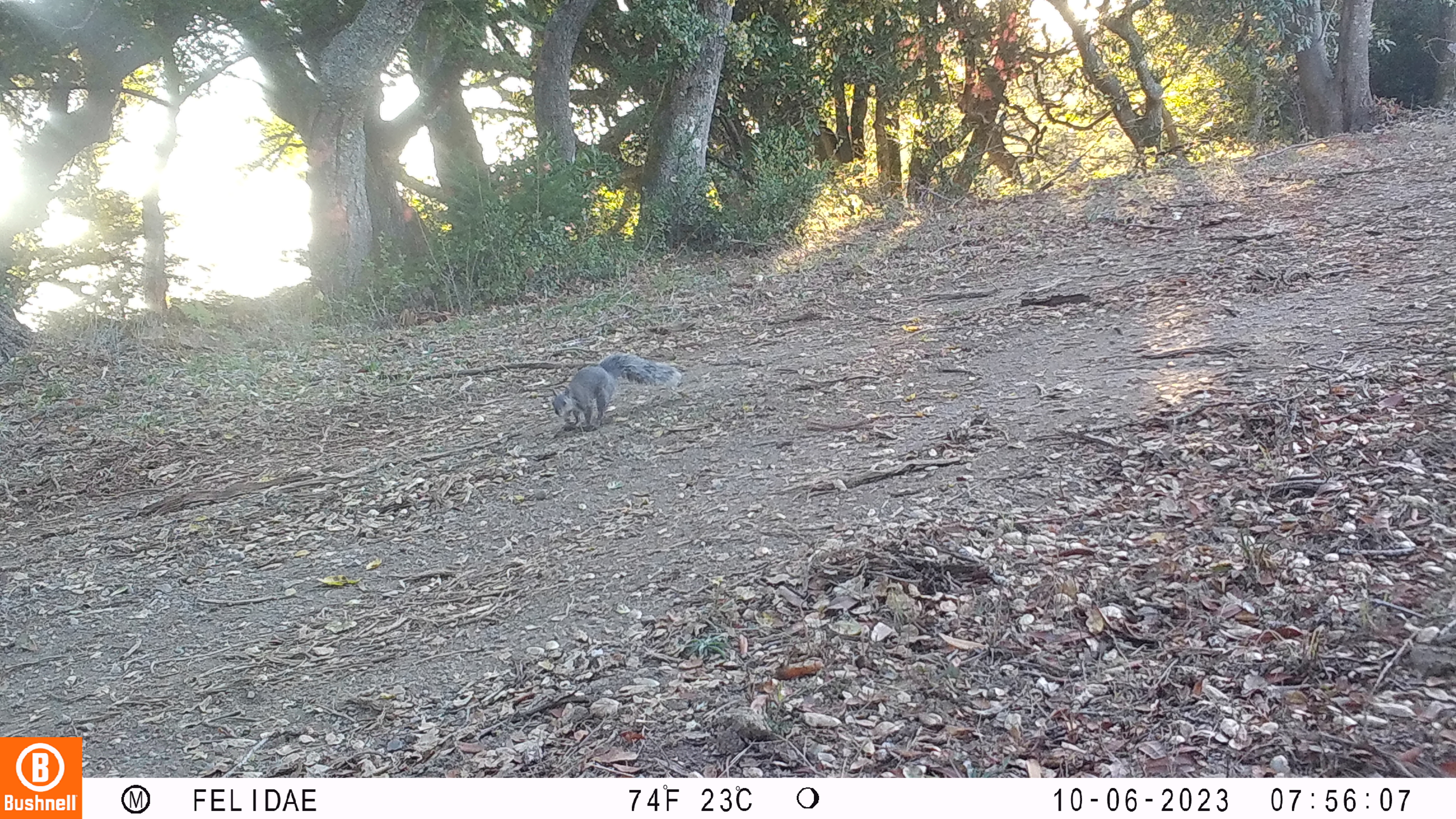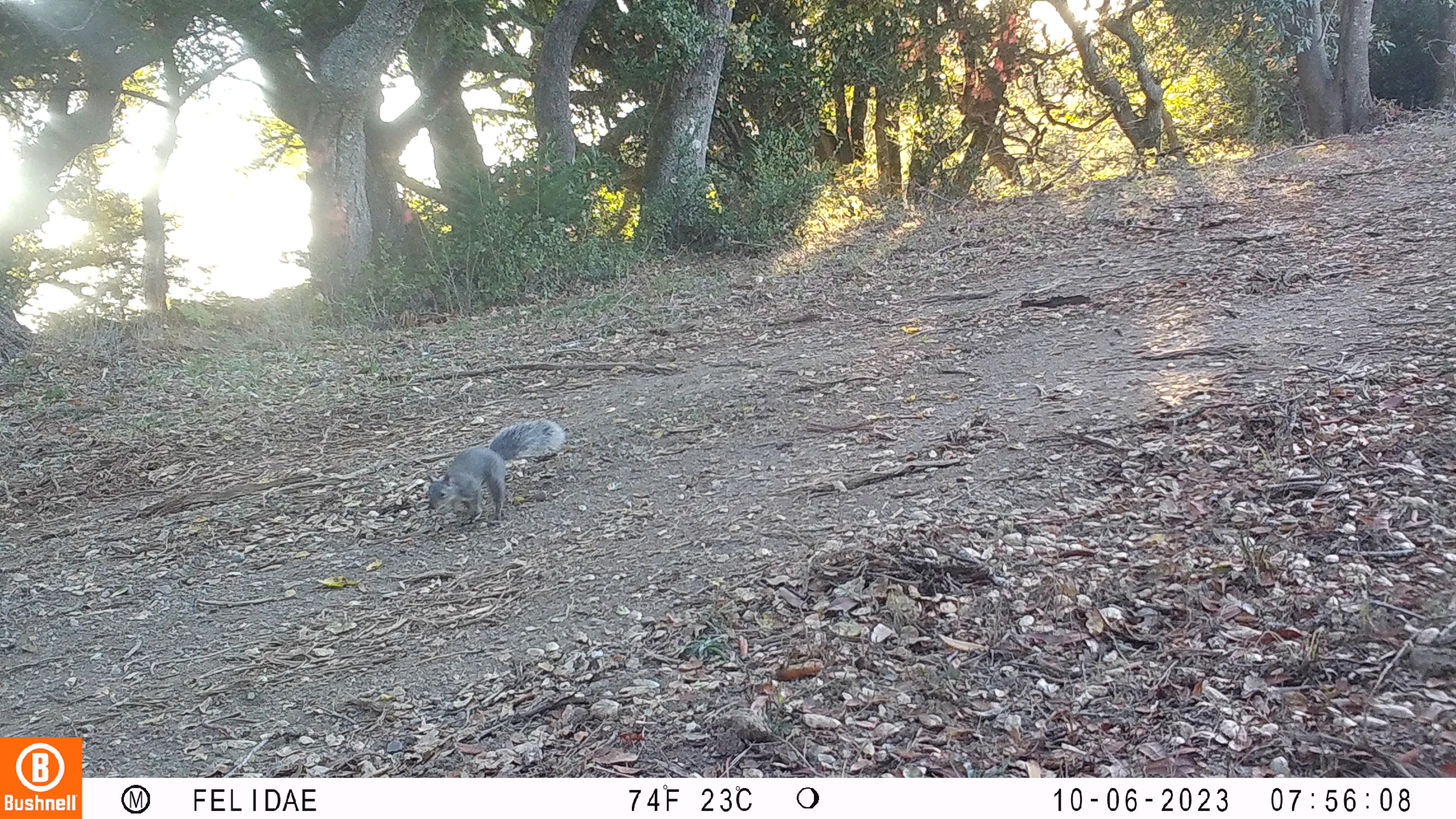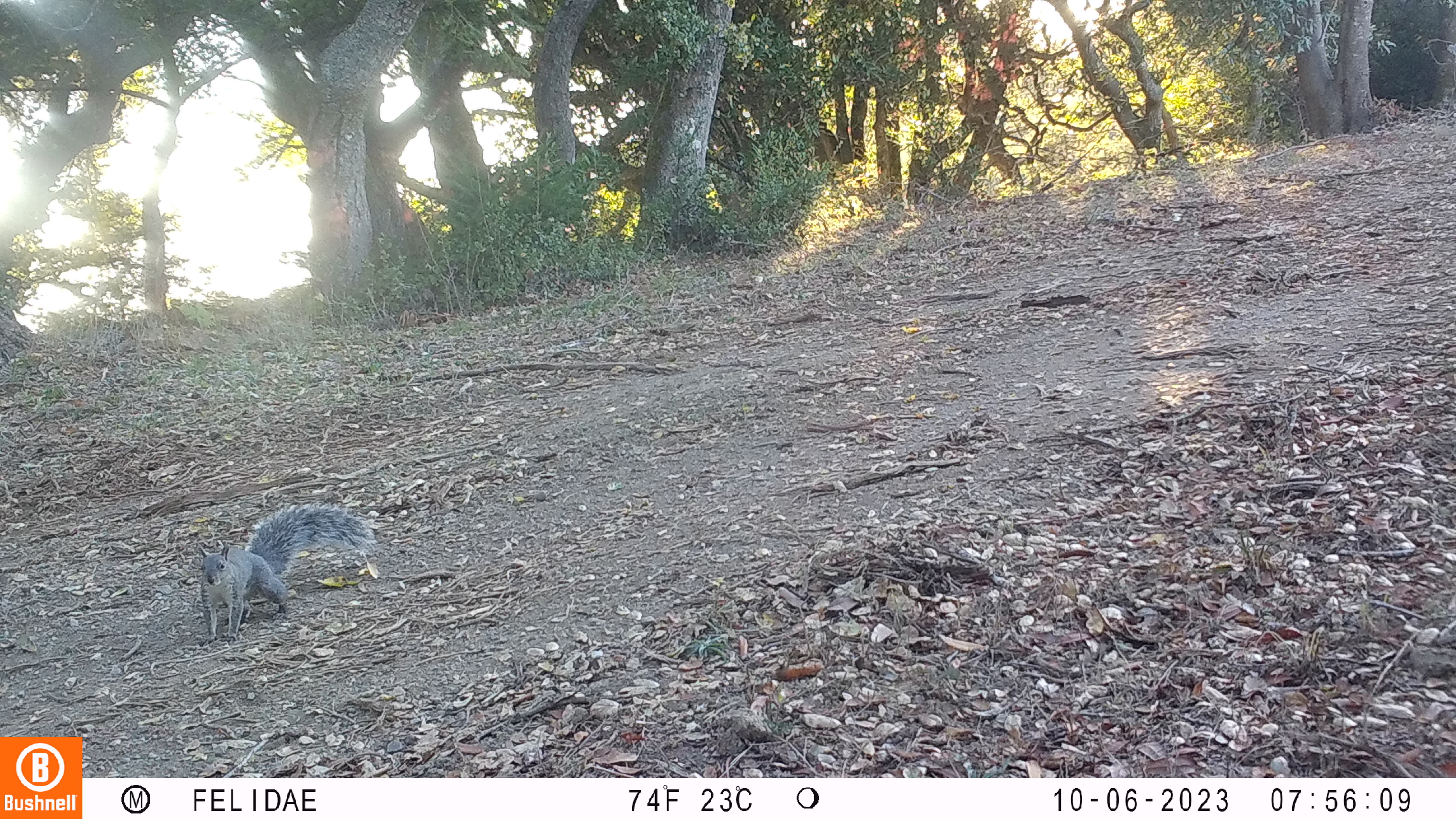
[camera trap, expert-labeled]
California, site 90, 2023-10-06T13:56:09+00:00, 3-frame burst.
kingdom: Animalia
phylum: Chordata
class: Mammalia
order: Rodentia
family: Sciuridae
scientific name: Sciuridae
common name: squirrel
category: unknown squirrel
Unknown squirrel (squirrel) (Sciuridae).